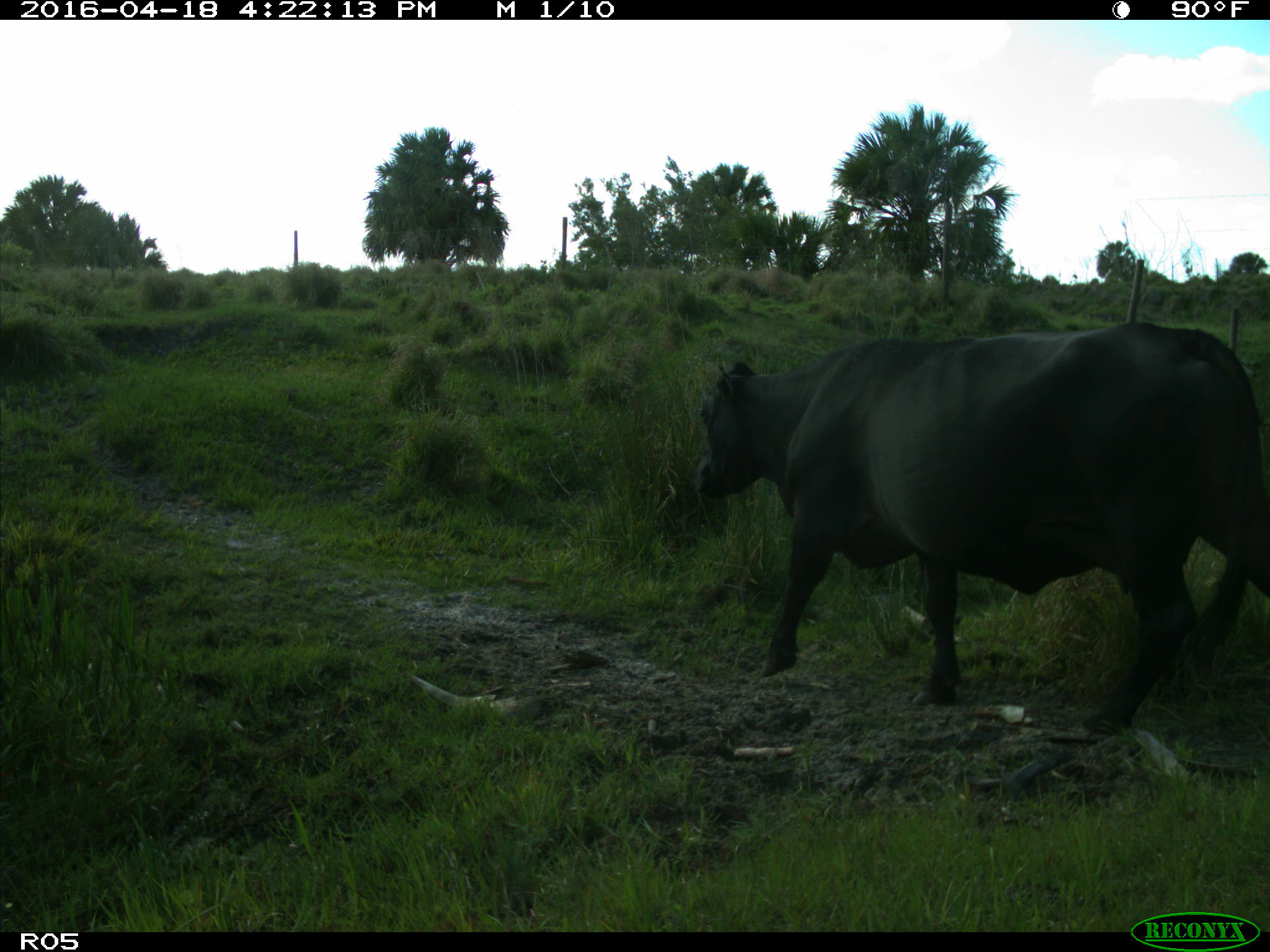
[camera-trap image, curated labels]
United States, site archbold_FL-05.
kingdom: Animalia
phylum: Chordata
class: Mammalia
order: Artiodactyla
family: Bovidae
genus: Bos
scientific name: Bos taurus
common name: domestic cow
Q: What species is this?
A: Bos taurus (domestic cow).